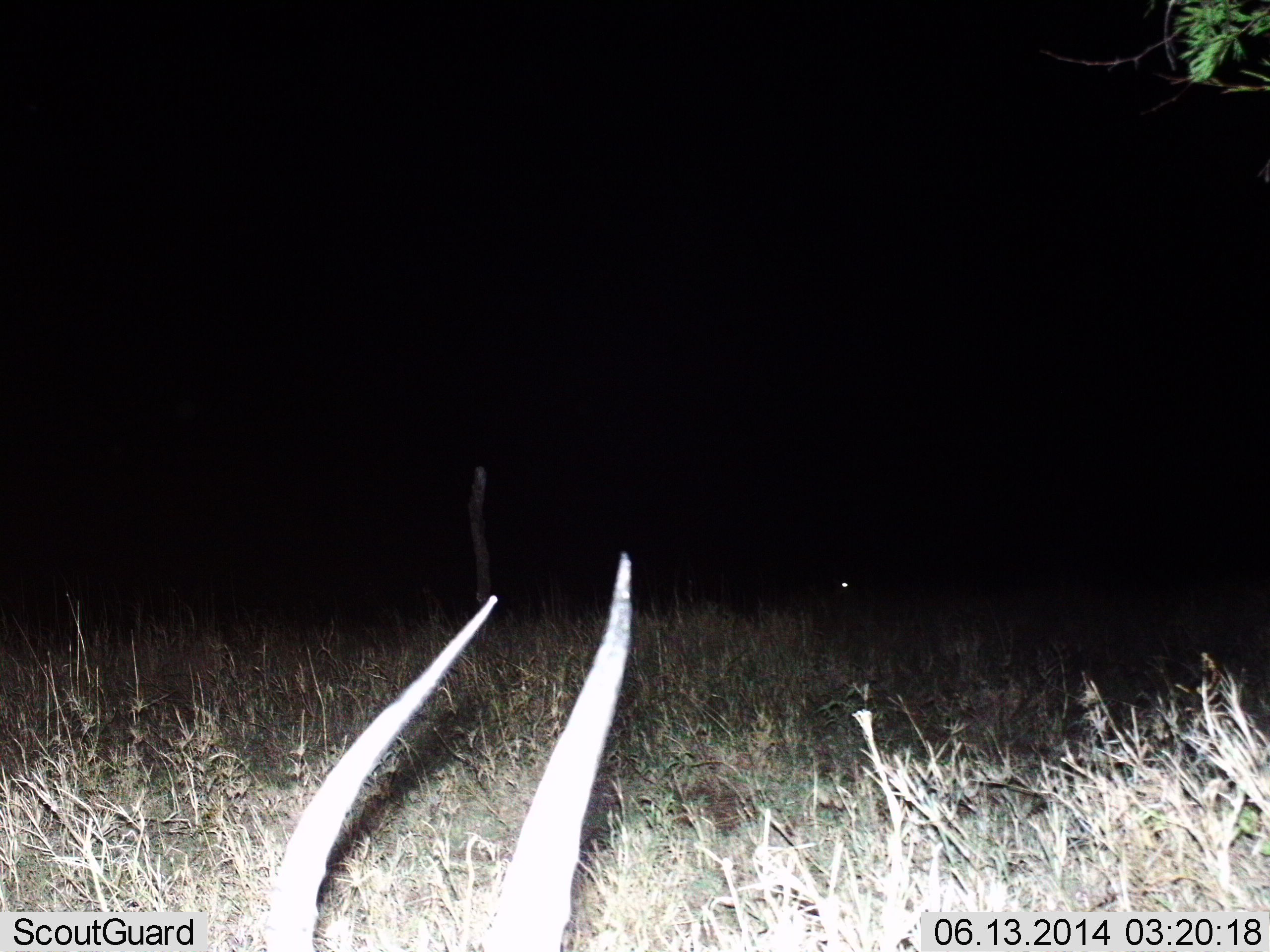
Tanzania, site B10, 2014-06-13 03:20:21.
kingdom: Animalia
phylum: Chordata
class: Mammalia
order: Artiodactyla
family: Bovidae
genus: Nanger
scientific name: Nanger granti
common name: grant's gazelle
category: gazellegrants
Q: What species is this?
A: Gazellegrants (grant's gazelle) (Nanger granti).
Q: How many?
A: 1.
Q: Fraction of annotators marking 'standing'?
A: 62%.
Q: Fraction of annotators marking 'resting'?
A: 38%.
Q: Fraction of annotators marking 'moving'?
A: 0%.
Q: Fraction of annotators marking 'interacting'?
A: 0%.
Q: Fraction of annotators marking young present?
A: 0%.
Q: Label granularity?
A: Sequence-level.